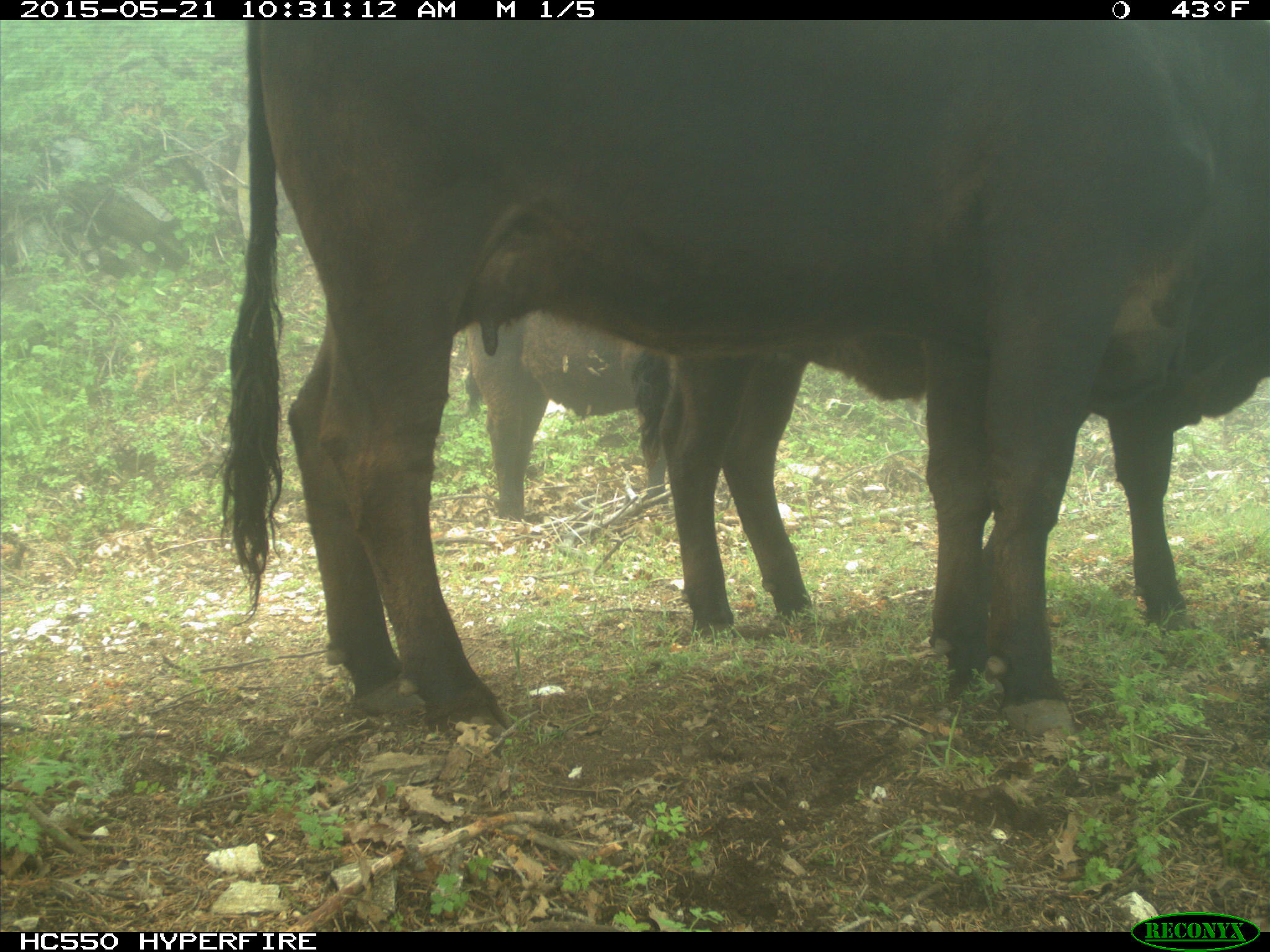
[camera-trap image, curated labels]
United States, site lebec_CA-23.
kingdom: Animalia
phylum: Chordata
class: Mammalia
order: Artiodactyla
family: Bovidae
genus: Bos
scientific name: Bos taurus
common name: domestic cow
Bos taurus (domestic cow).